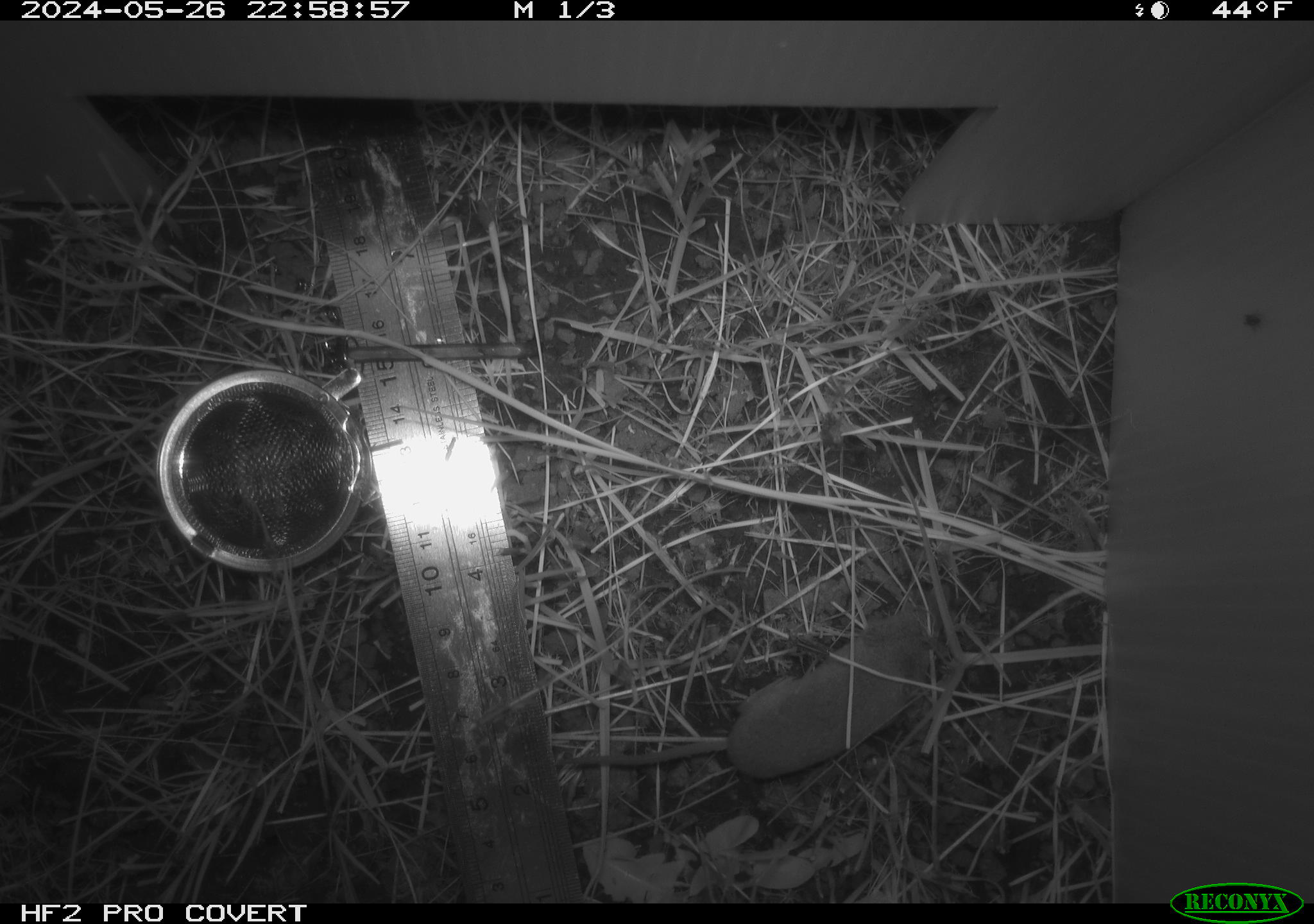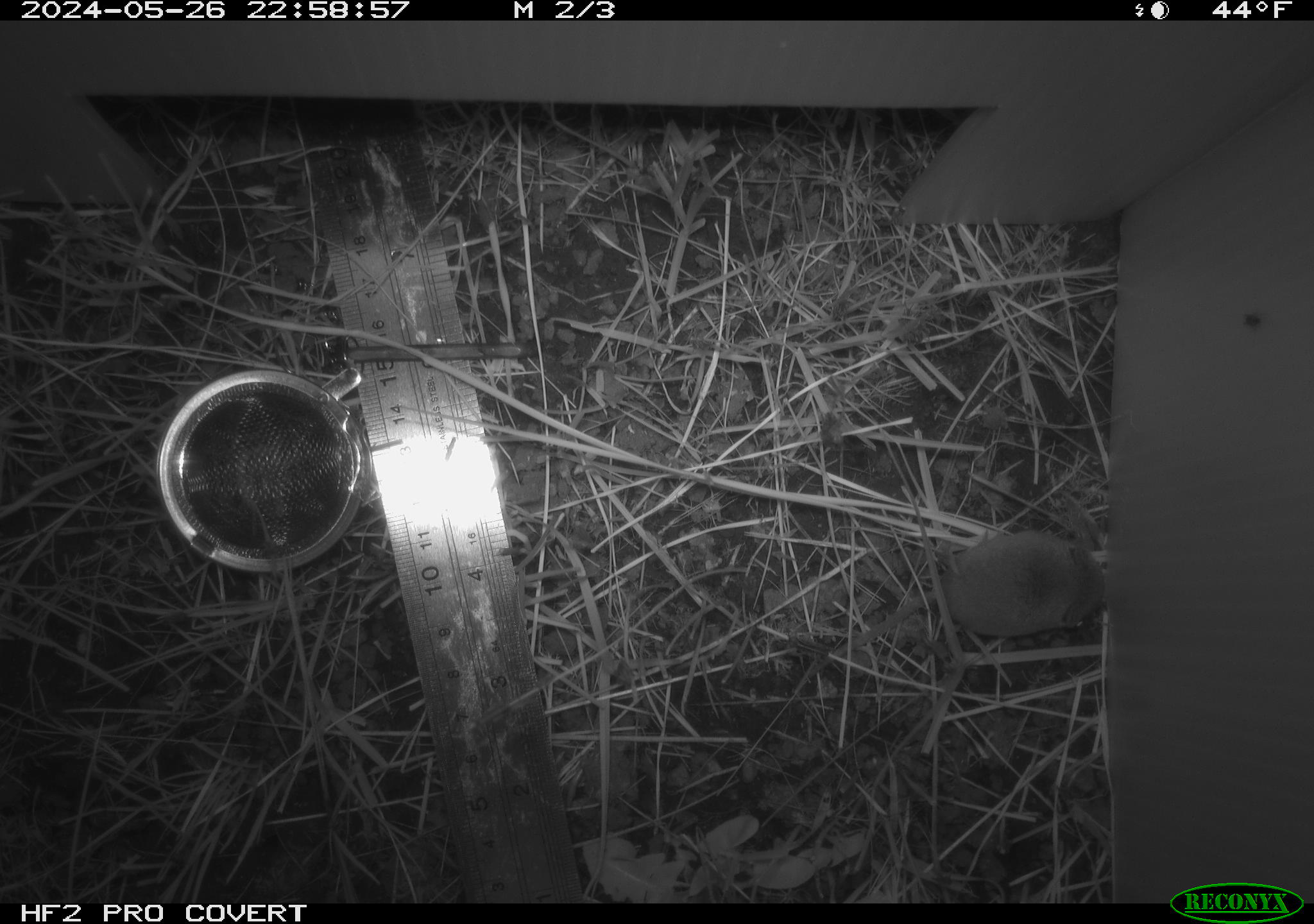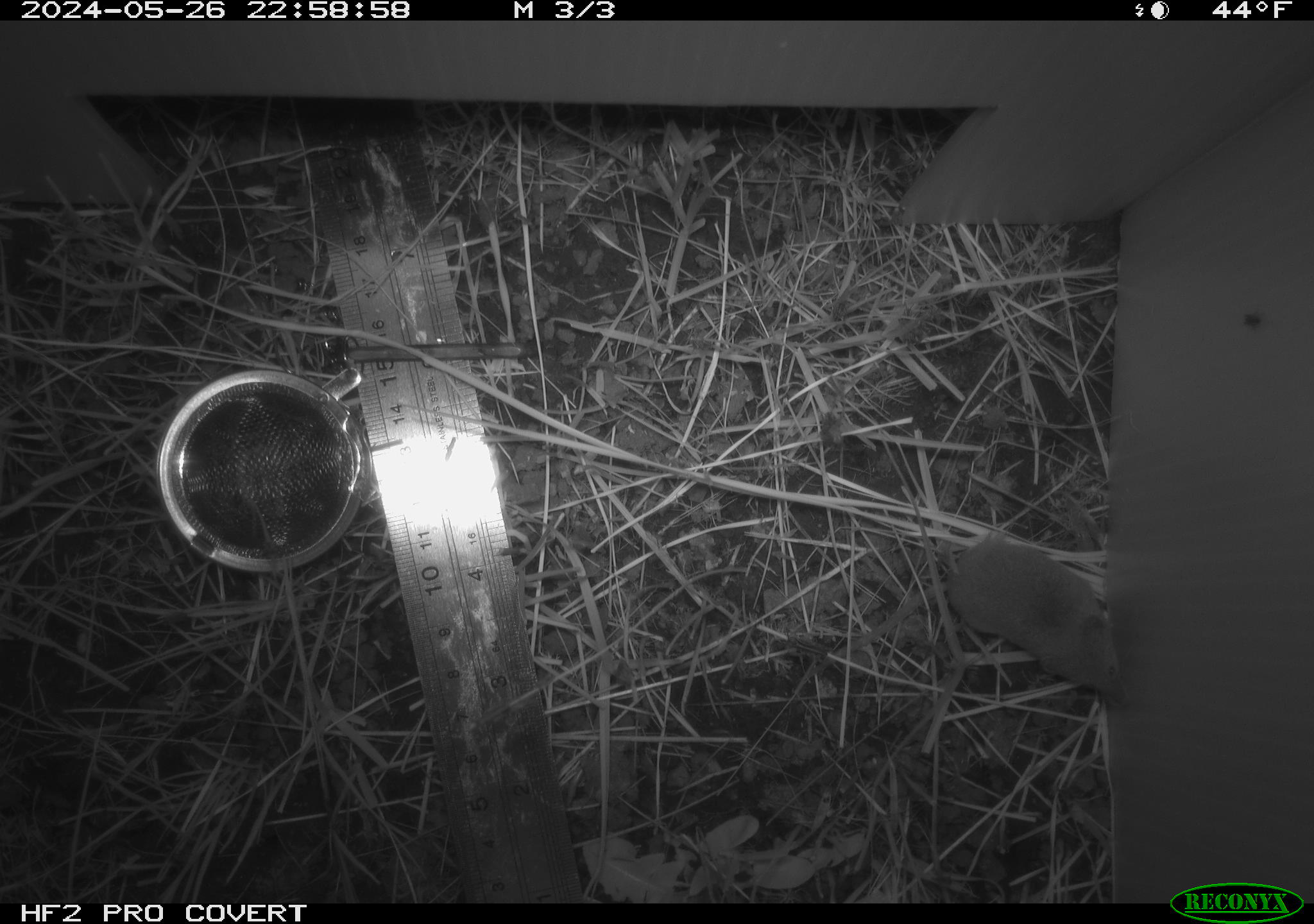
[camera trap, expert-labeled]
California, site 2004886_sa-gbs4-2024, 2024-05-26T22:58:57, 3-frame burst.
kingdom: Animalia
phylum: Chordata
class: Mammalia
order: Eulipotyphla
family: Soricidae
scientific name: Soricidae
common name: shrews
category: soricidae family